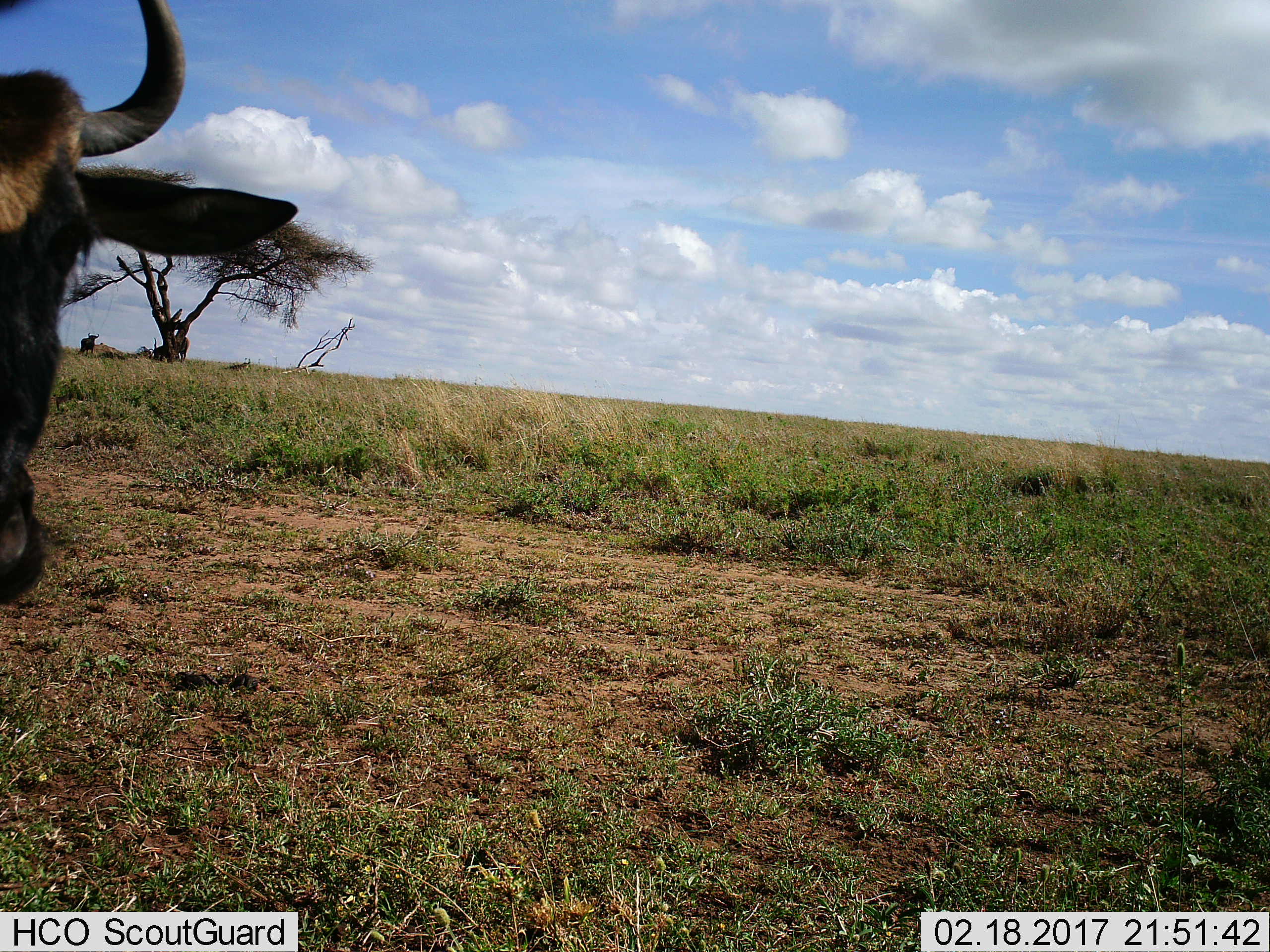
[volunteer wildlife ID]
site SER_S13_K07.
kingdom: Animalia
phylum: Chordata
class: Mammalia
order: Artiodactyla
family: Bovidae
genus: Connochaetes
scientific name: Connochaetes taurinus taurinus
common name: blue wildebeest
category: wildebeestblue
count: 2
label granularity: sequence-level